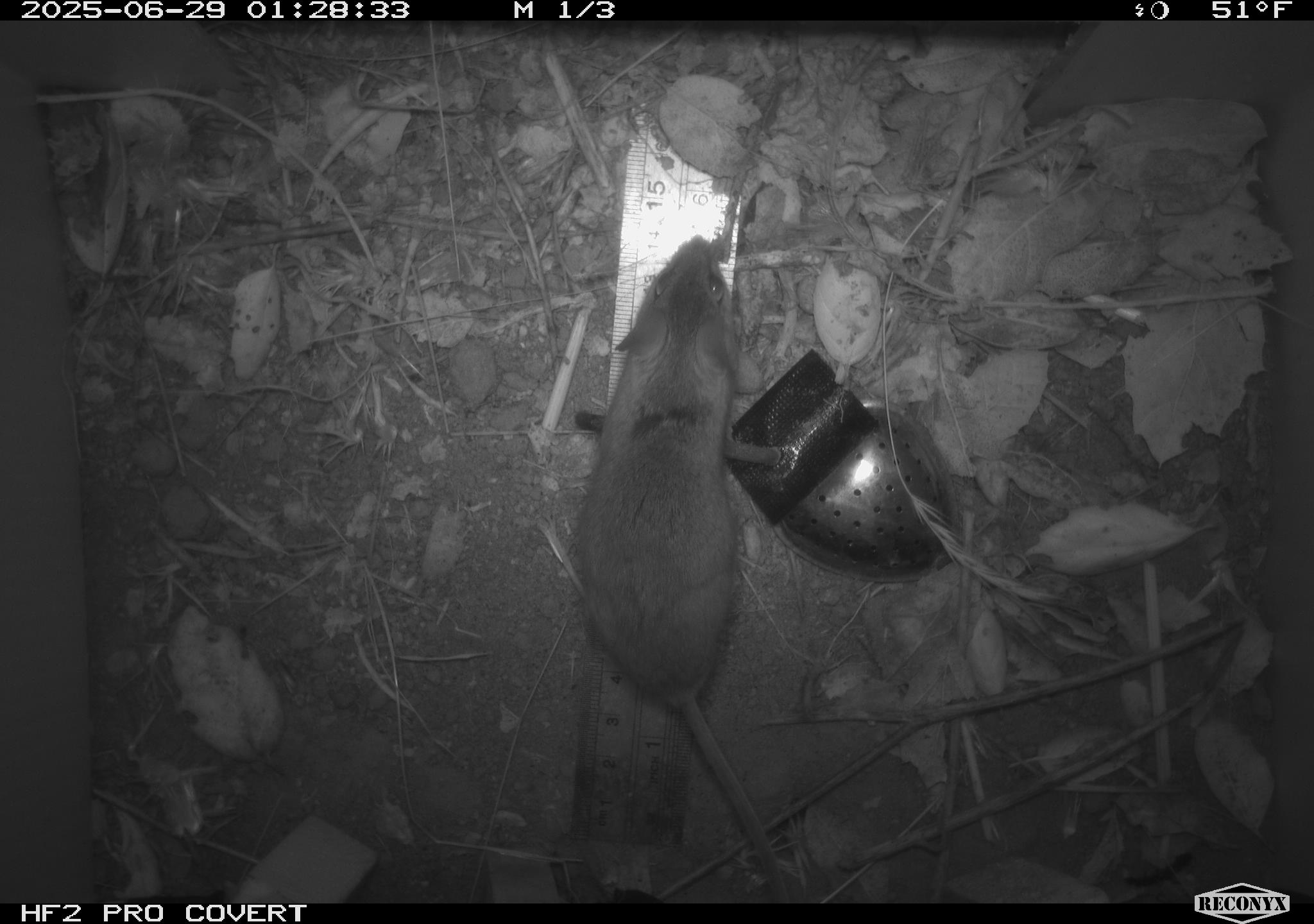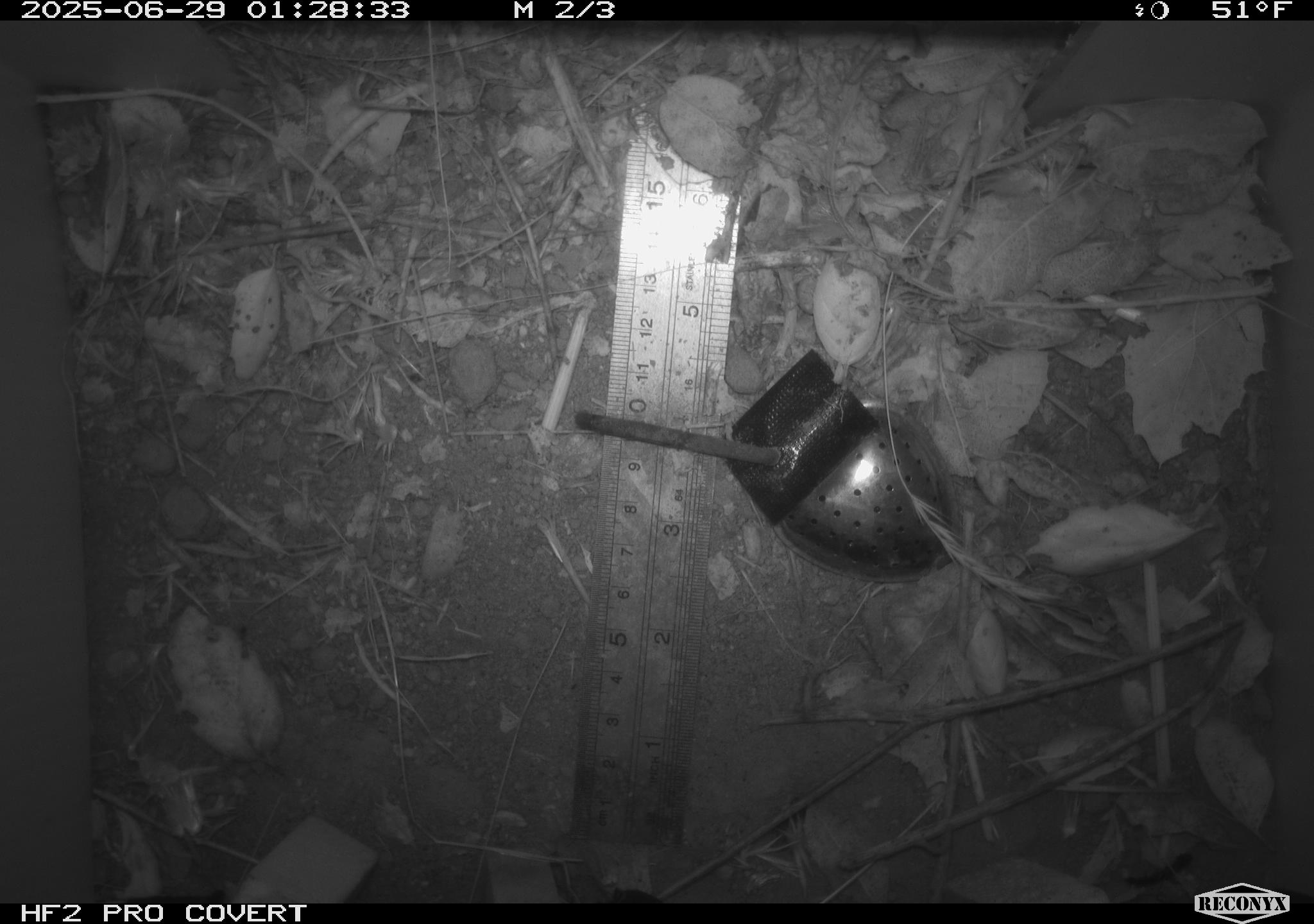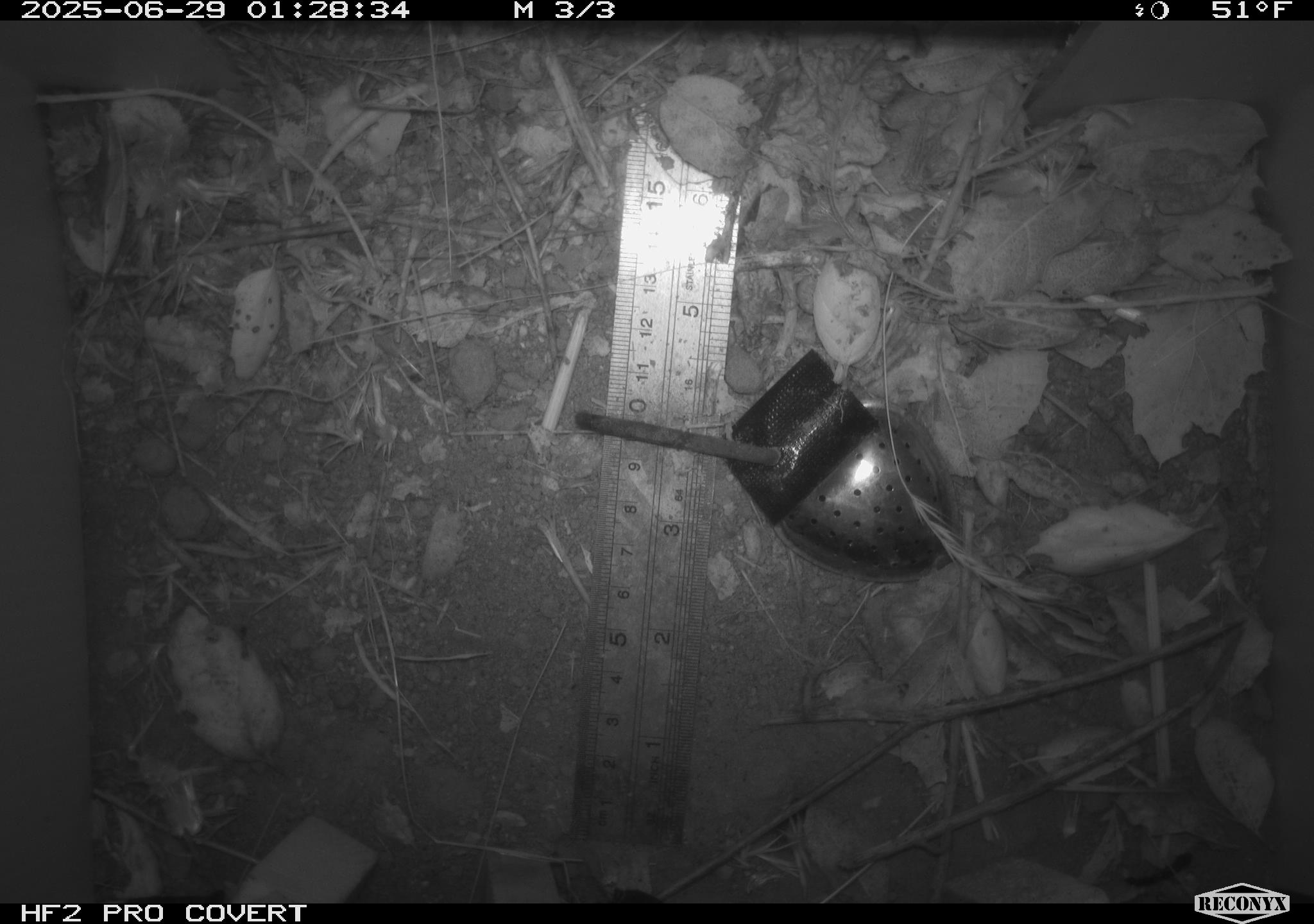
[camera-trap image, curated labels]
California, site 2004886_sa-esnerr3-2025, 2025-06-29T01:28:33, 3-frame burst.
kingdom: Animalia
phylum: Chordata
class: Mammalia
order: Rodentia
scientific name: Rodentia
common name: rodent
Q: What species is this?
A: Rodent (Rodentia).